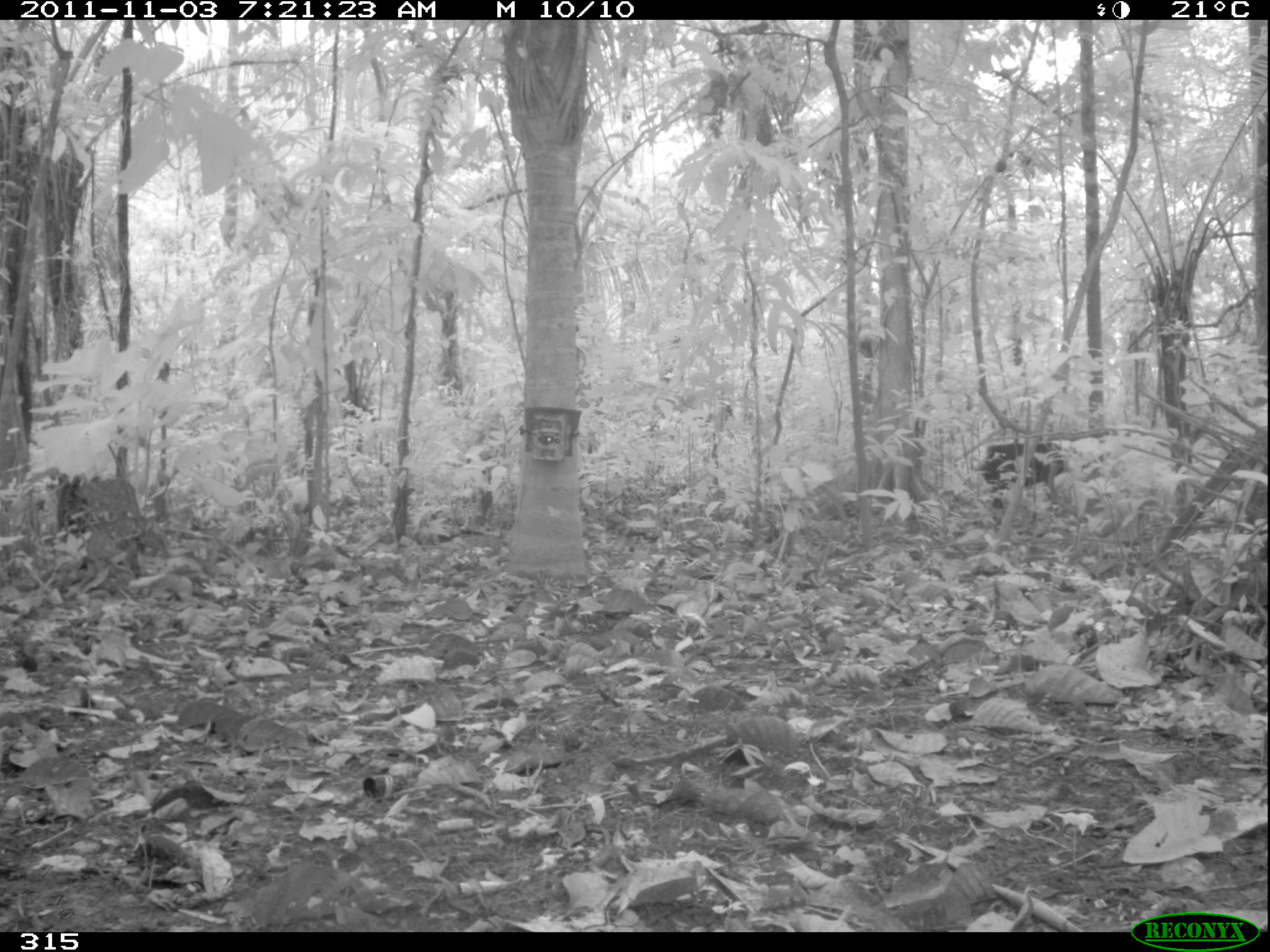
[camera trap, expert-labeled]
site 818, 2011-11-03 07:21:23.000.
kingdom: Animalia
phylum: Chordata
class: Mammalia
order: Artiodactyla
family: Tayassuidae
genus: Tayassu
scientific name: Tayassu pecari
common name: white-lipped peccary